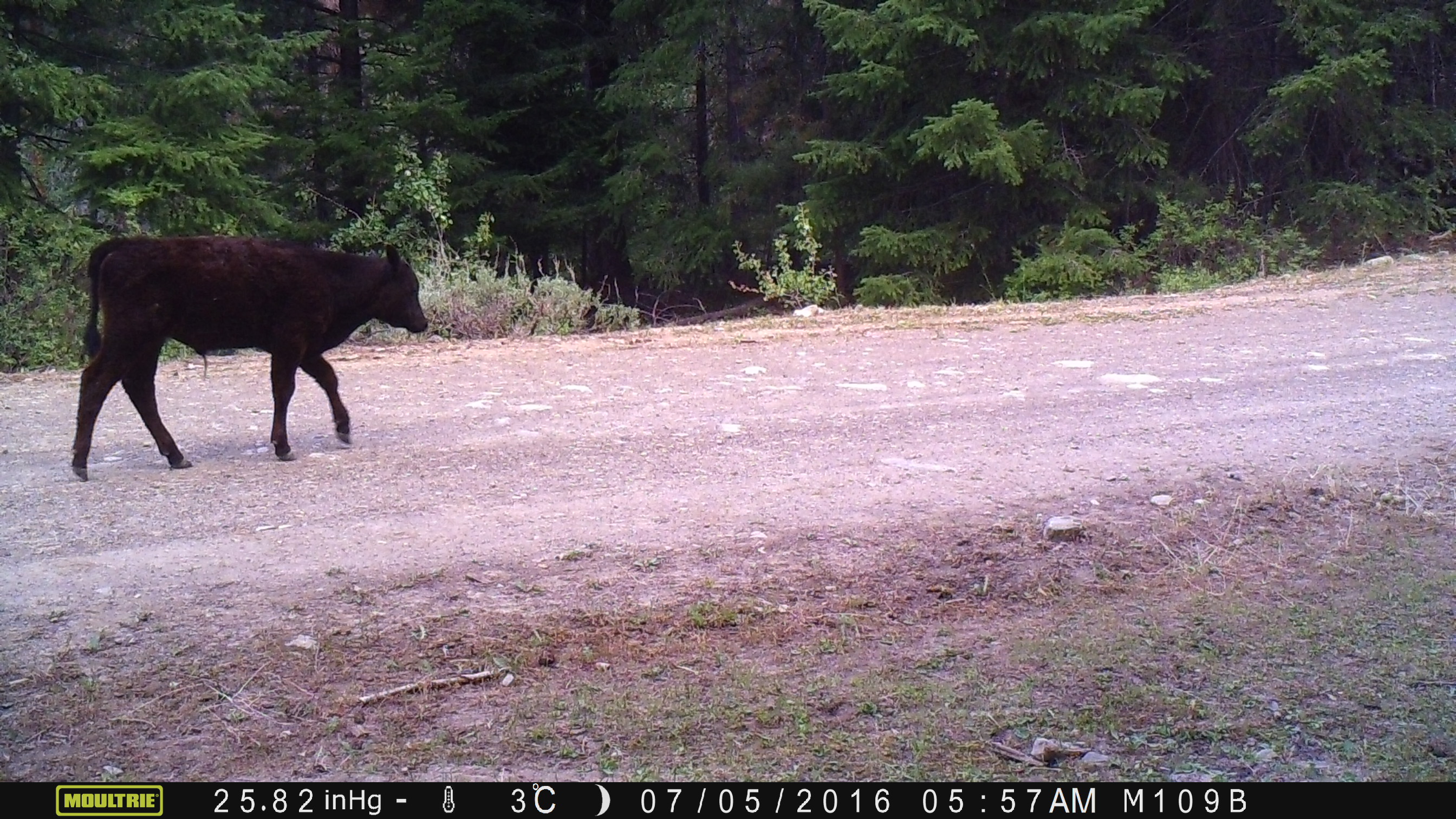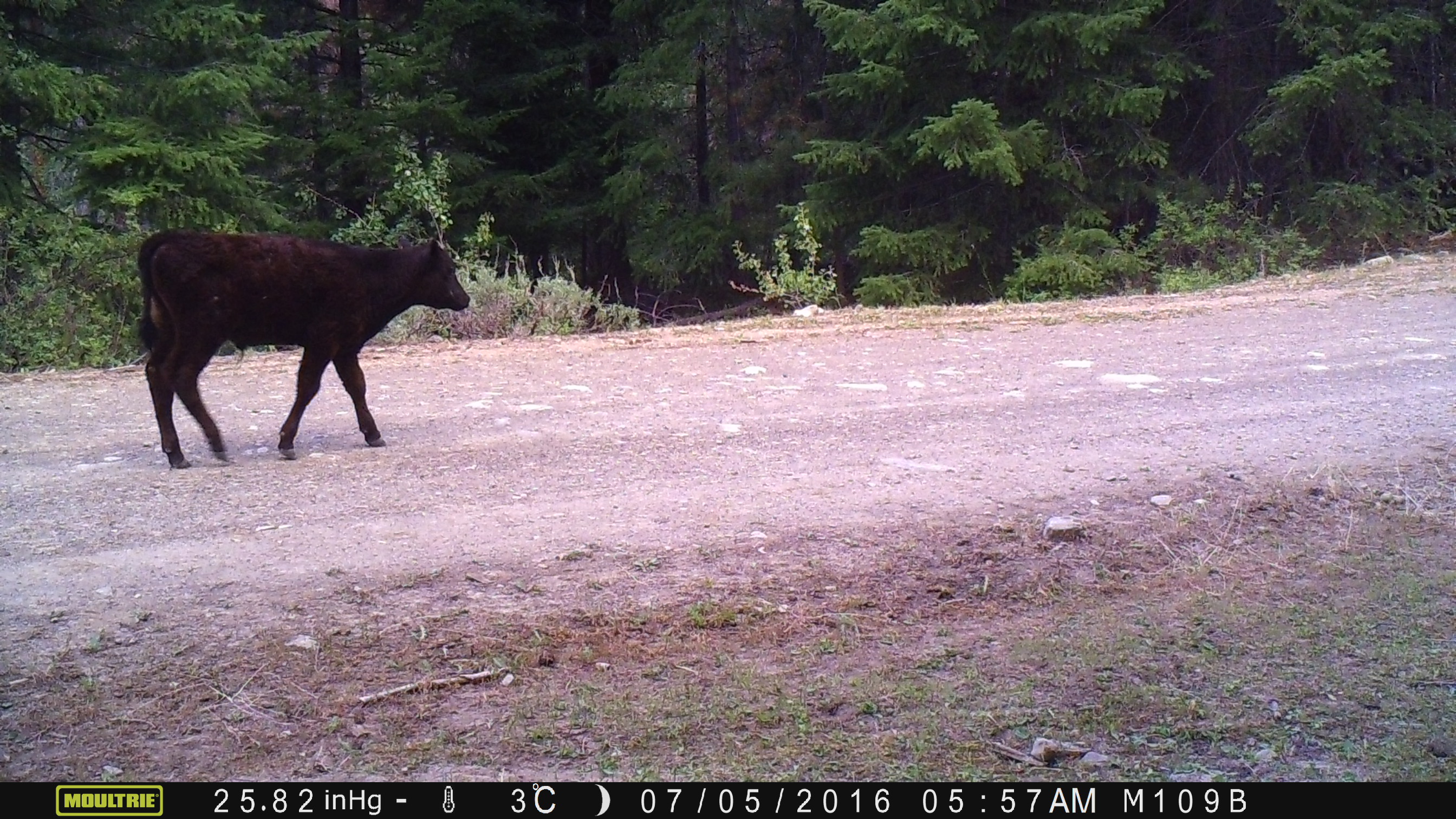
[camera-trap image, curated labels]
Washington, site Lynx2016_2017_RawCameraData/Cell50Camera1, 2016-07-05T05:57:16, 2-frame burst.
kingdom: Animalia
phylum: Chordata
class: Mammalia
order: Artiodactyla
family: Bovidae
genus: Bos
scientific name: Bos taurus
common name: domestic cattle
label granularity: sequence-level